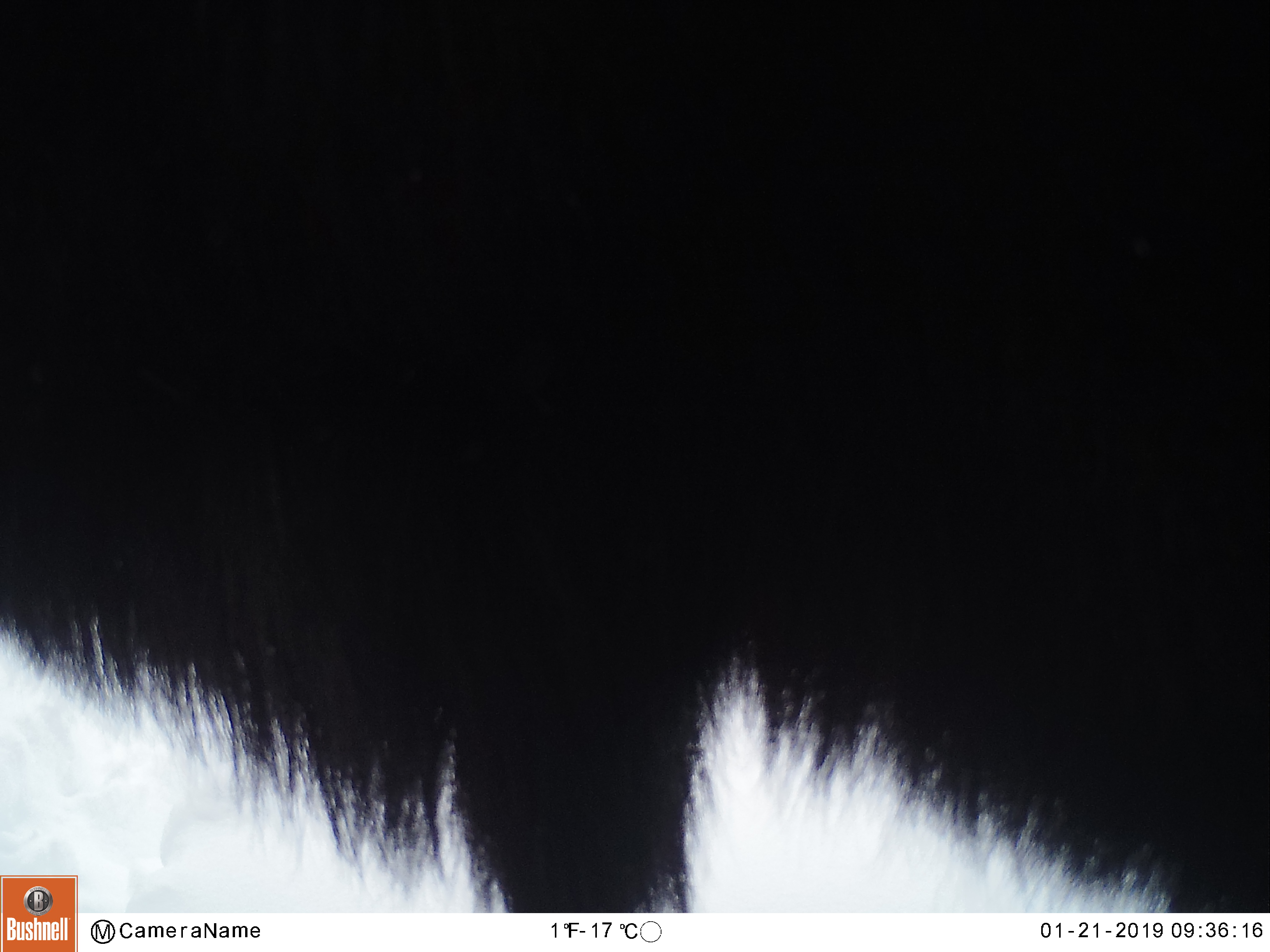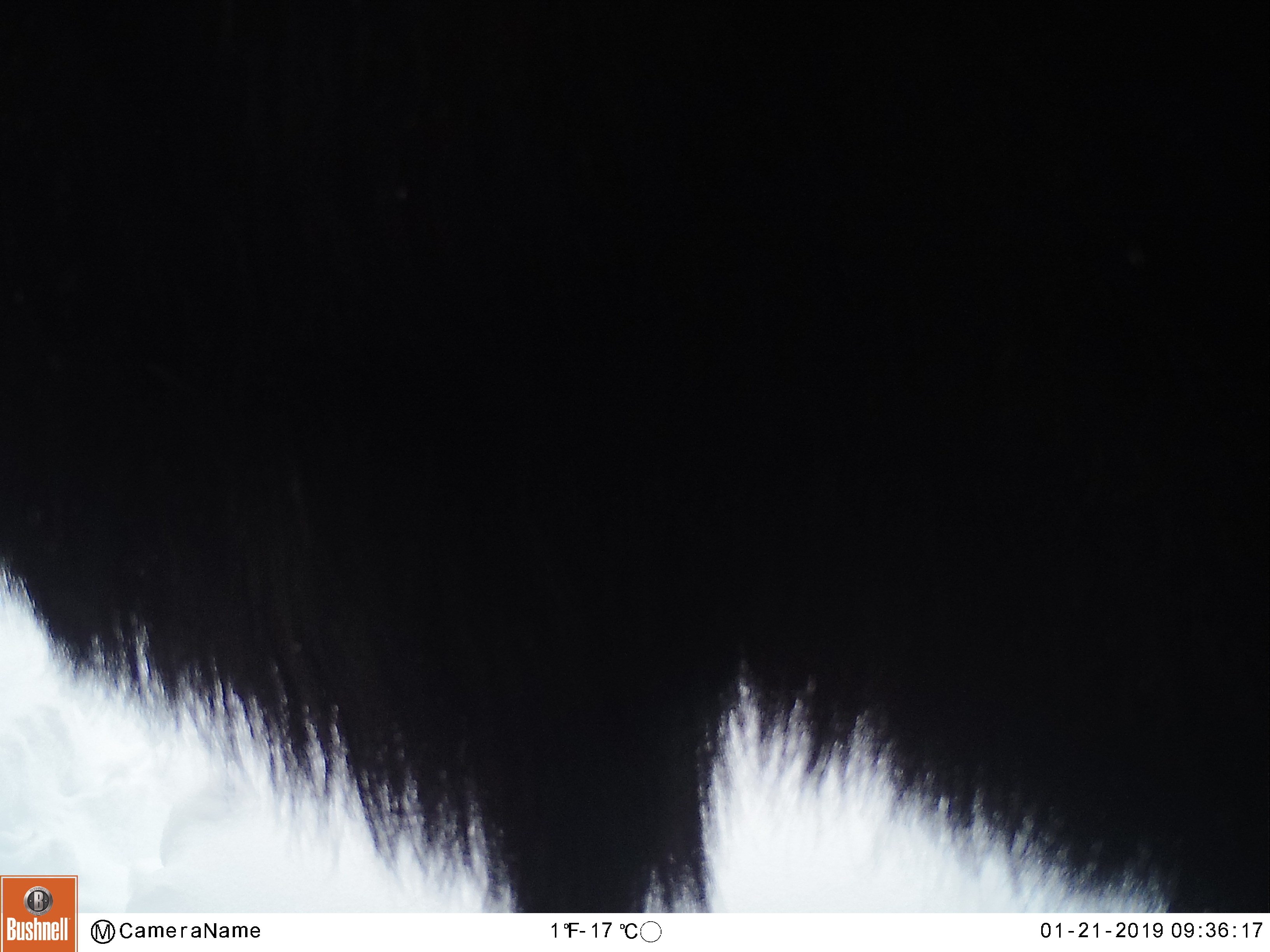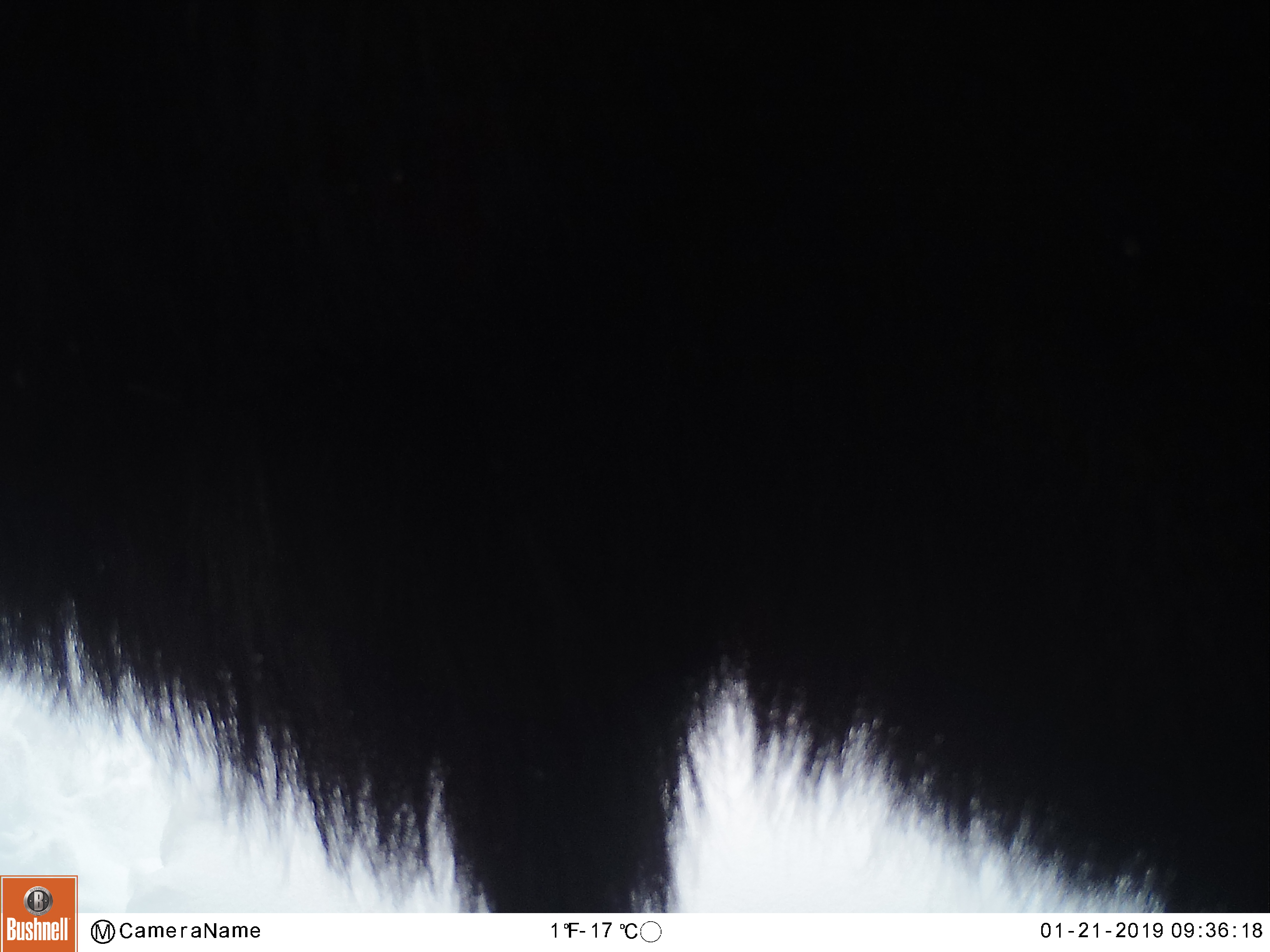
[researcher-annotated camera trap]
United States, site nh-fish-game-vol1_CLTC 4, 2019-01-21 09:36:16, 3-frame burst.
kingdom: Animalia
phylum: Chordata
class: Mammalia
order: Artiodactyla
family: Cervidae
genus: Alces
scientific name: Alces alces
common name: moose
Moose (Alces alces).